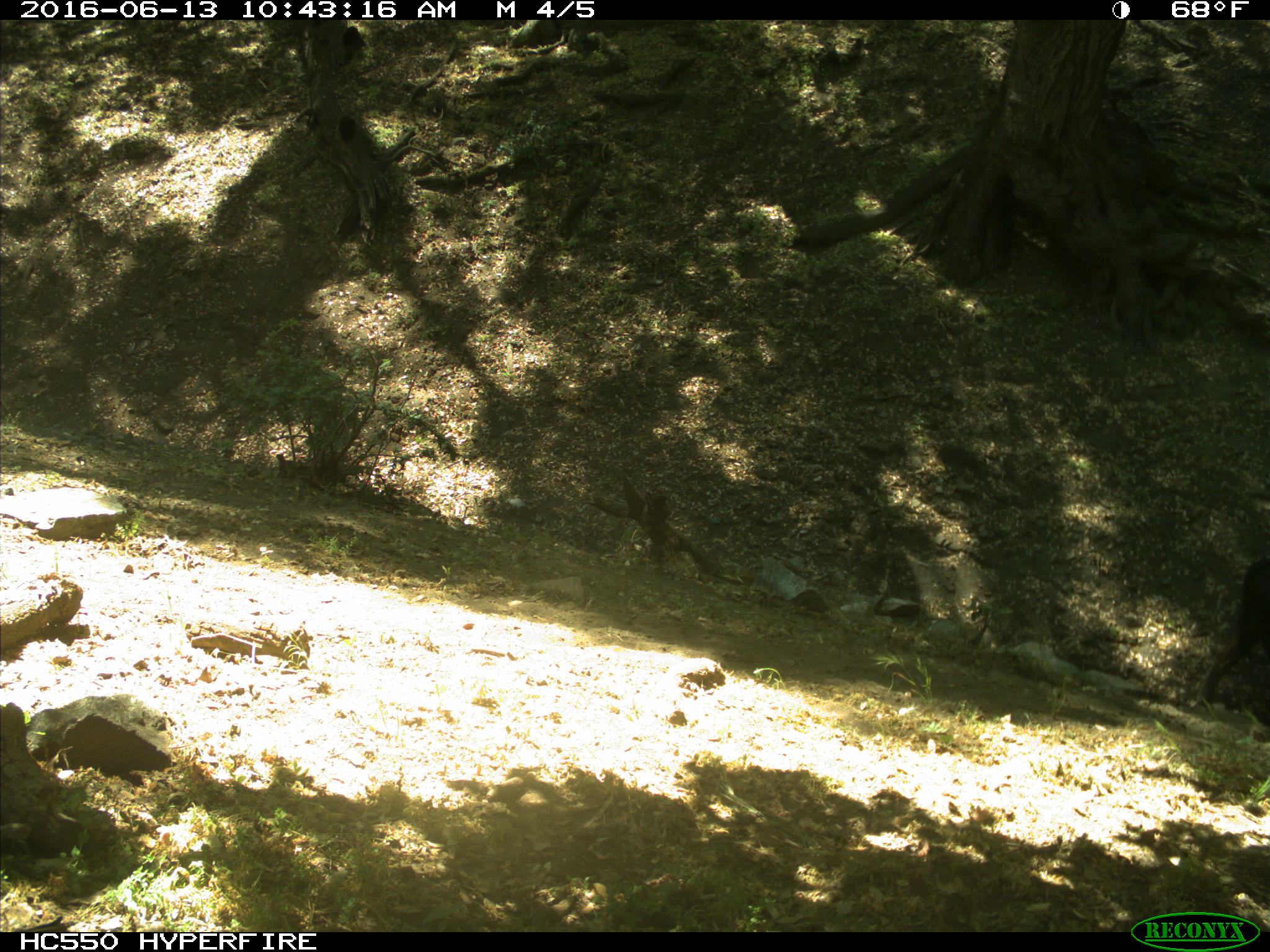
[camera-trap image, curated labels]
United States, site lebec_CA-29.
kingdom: Animalia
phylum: Chordata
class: Mammalia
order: Artiodactyla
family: Bovidae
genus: Bos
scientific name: Bos taurus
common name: domestic cow